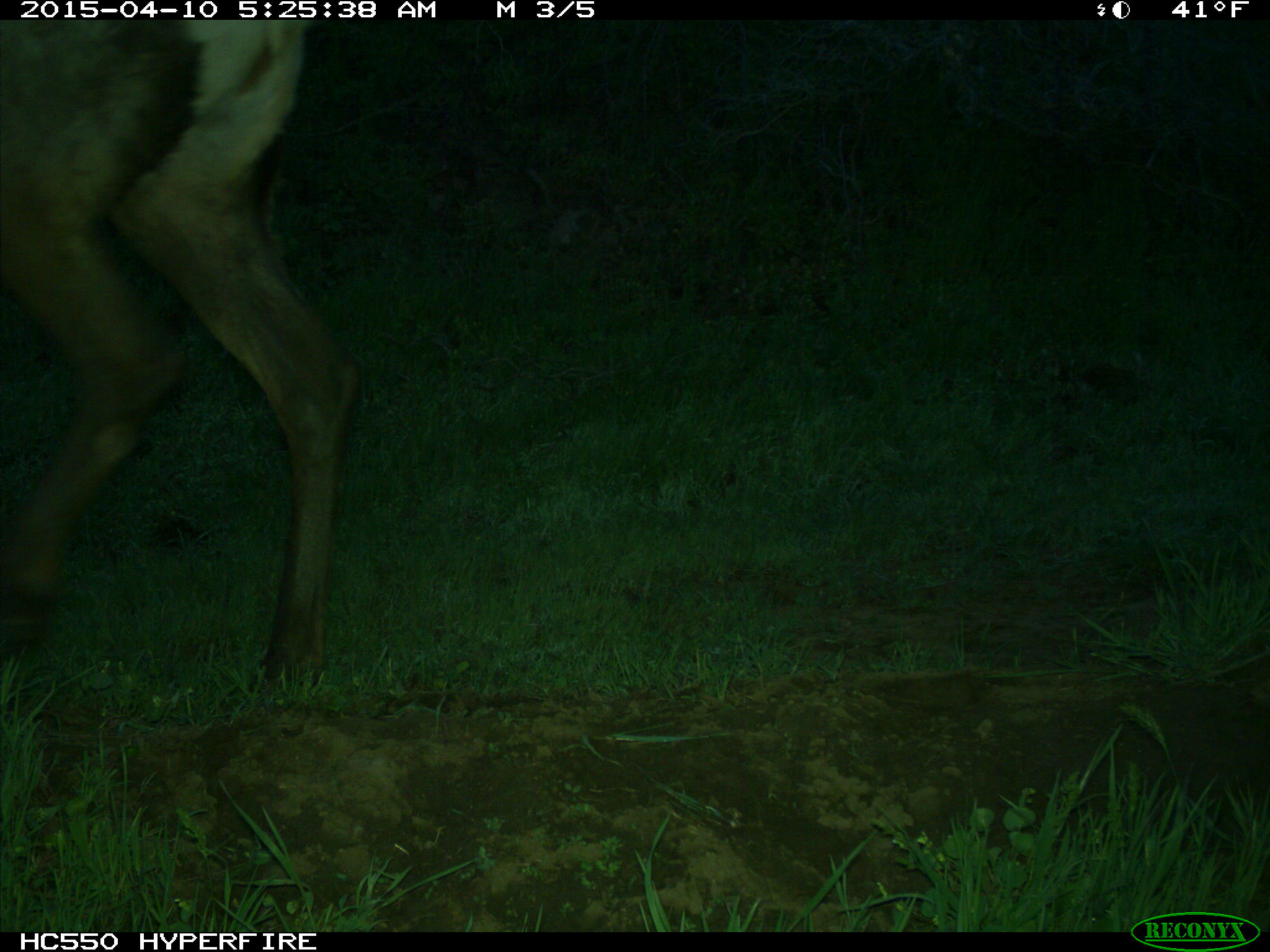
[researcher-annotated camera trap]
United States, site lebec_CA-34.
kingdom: Animalia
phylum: Chordata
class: Mammalia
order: Artiodactyla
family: Cervidae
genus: Cervus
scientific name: Cervus canadensis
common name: elk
Cervus canadensis (elk).